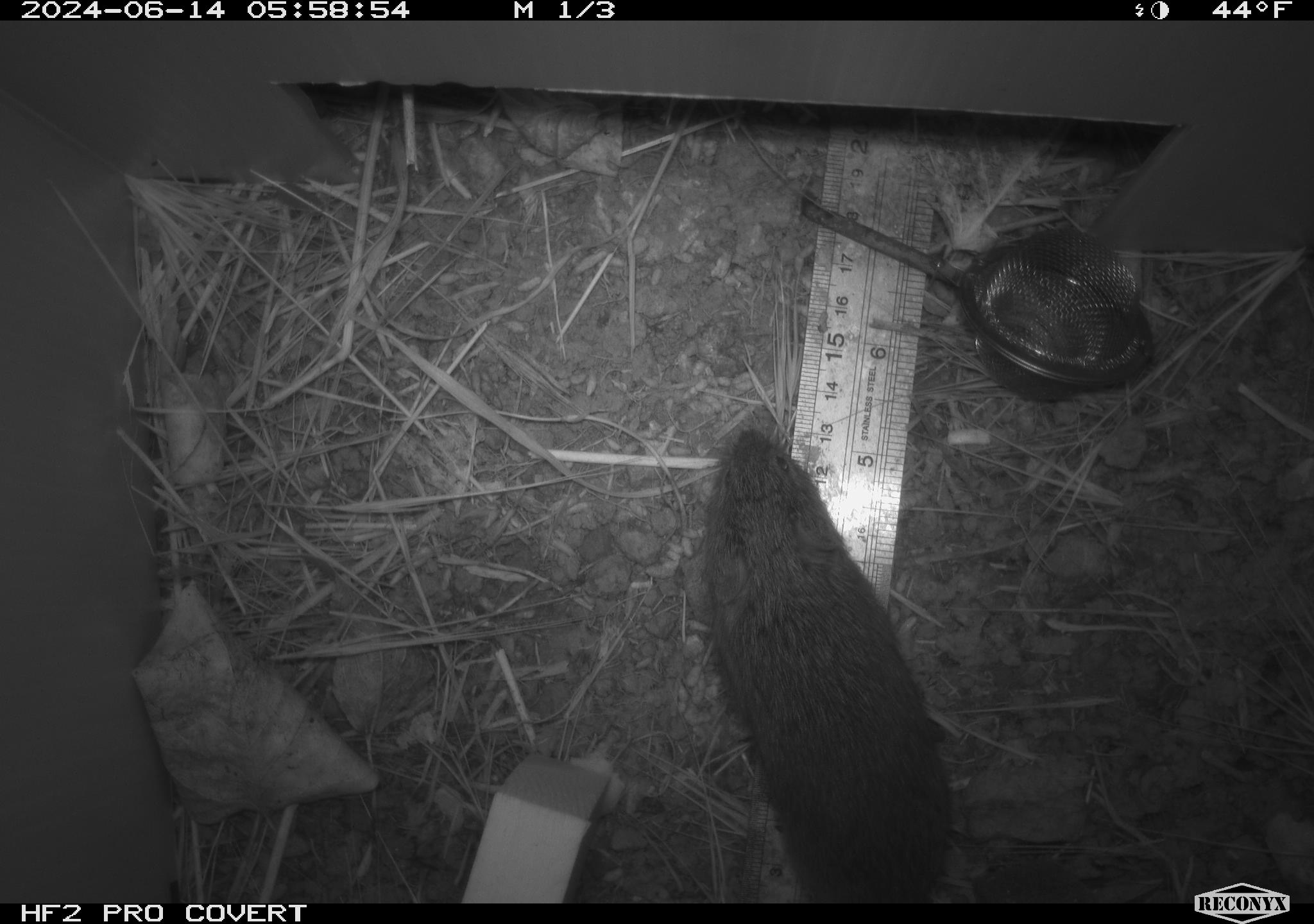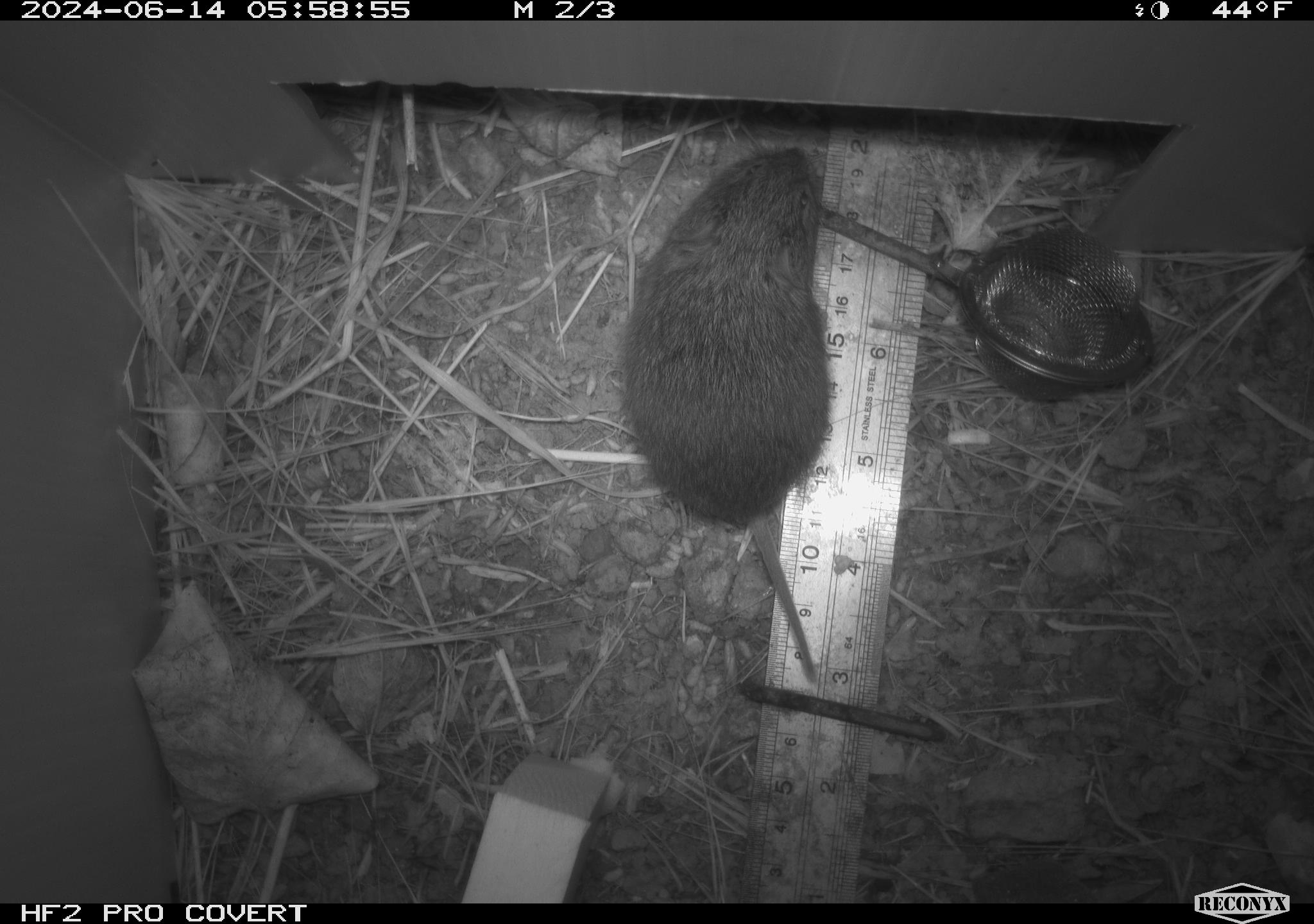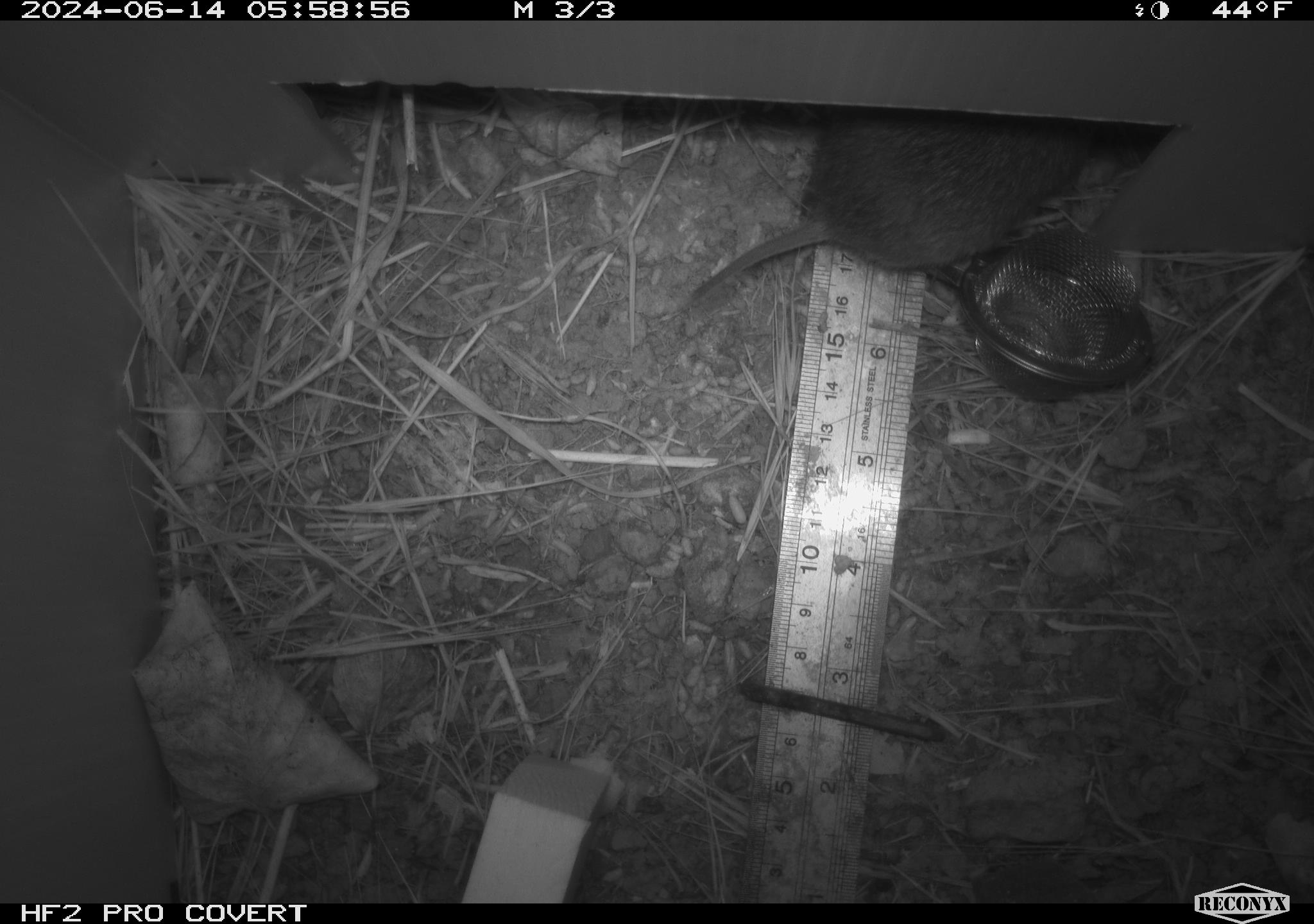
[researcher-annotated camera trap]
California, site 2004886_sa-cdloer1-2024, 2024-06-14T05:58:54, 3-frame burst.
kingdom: Animalia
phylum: Chordata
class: Mammalia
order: Rodentia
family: Cricetidae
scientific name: Arvicolinae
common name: voles, lemmings, and muskrats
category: arvicolinae subfamily